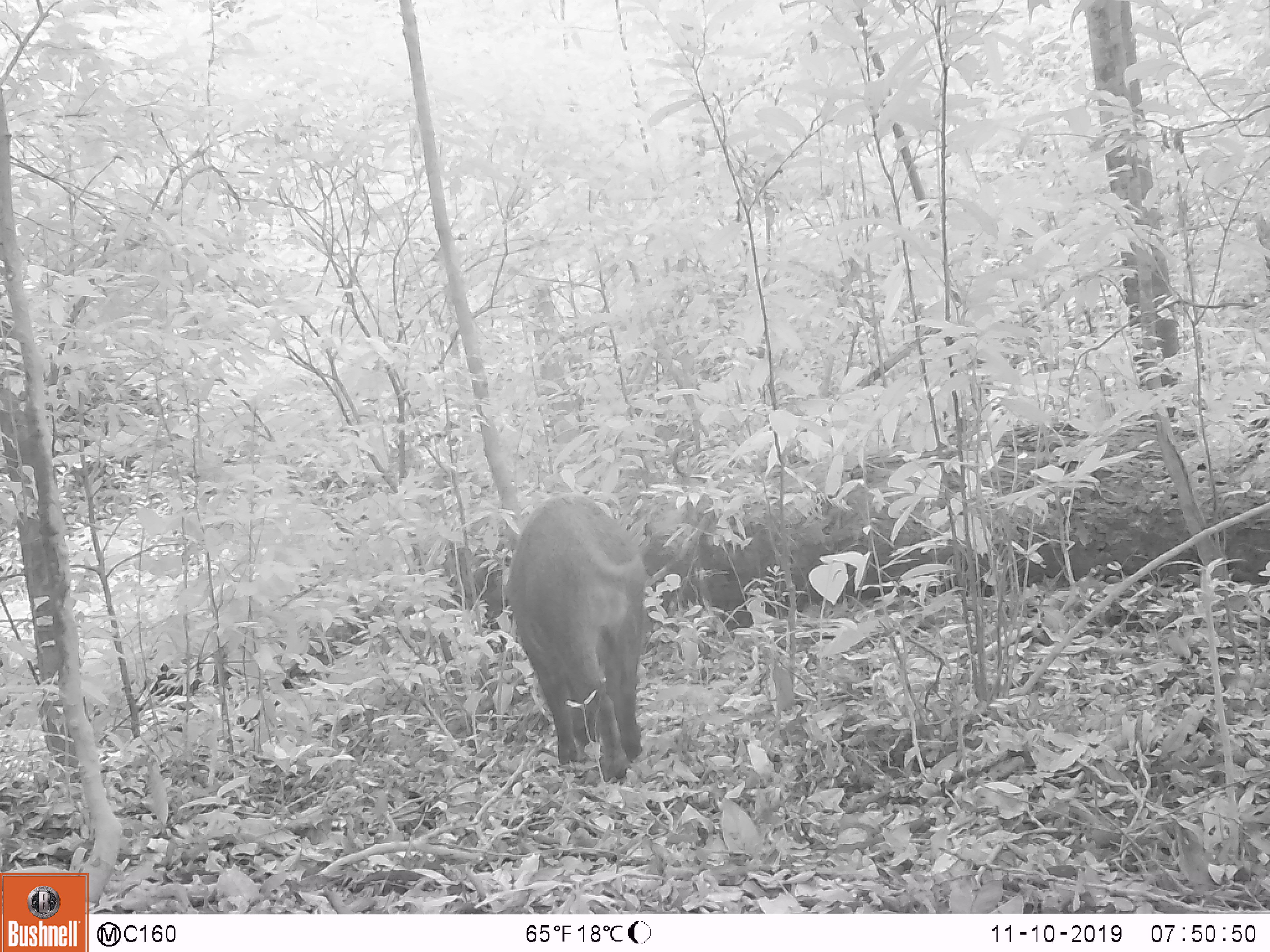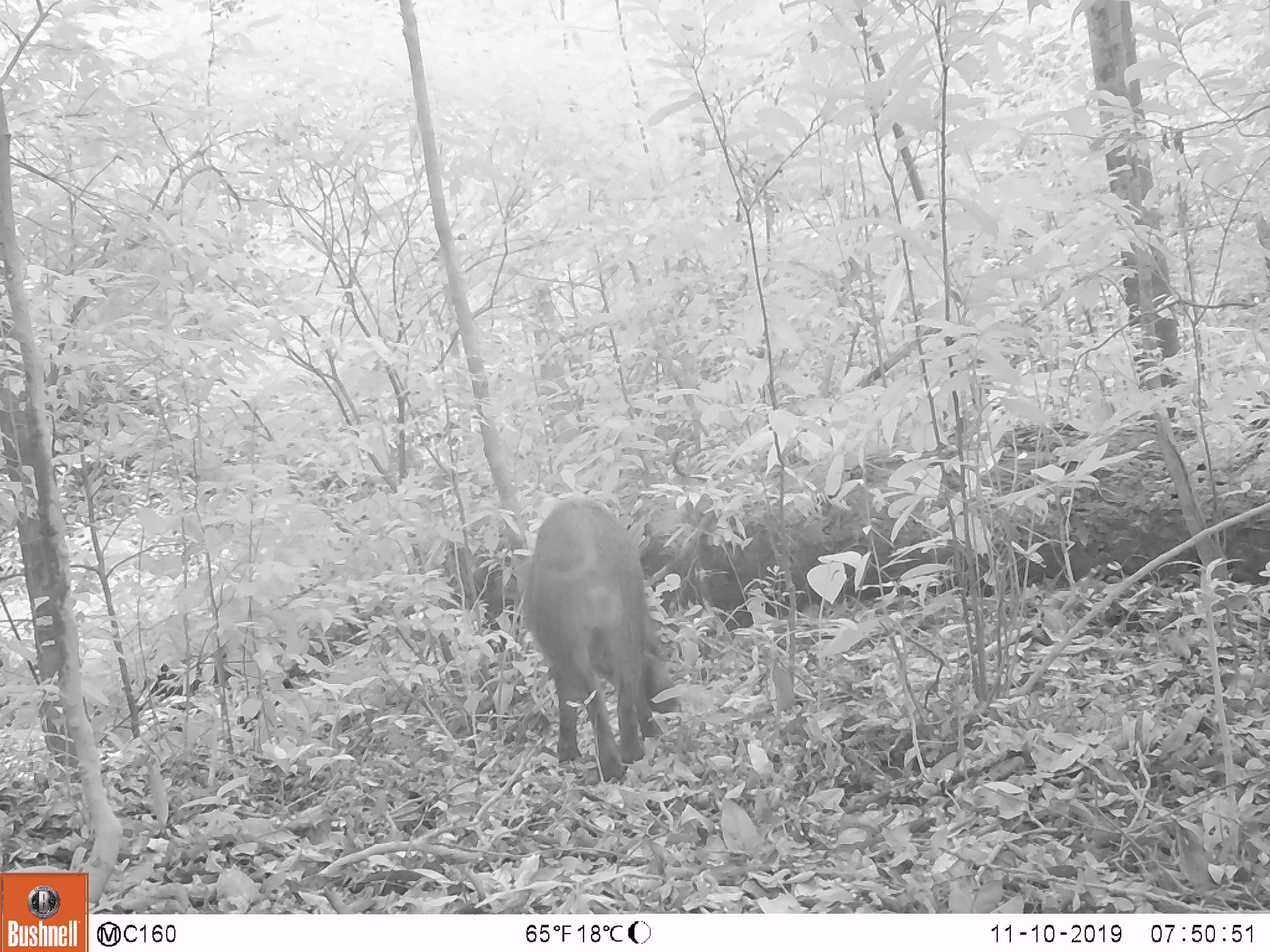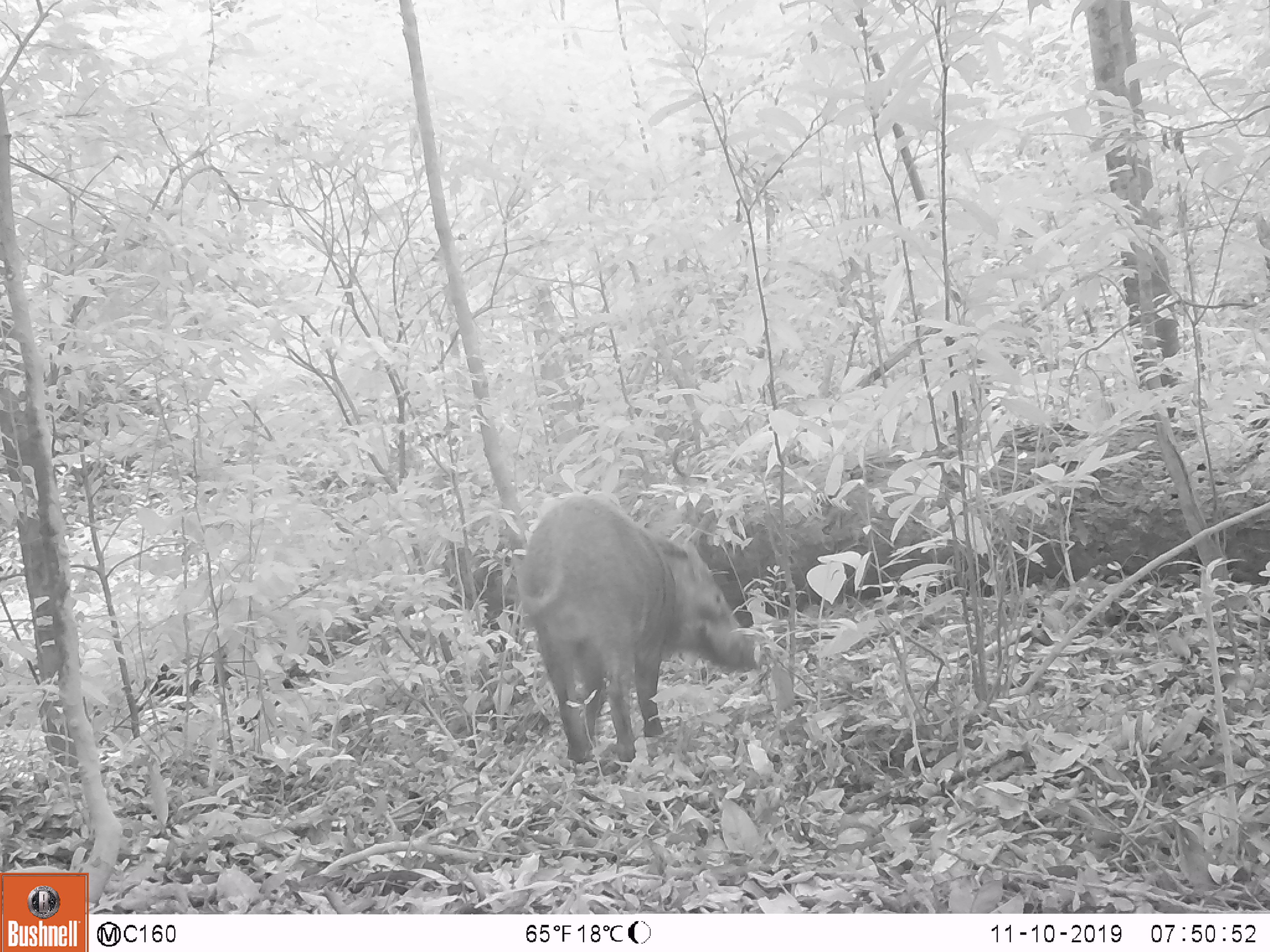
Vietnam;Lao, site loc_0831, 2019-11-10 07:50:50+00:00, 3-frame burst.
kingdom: Animalia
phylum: Chordata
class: Mammalia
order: Artiodactyla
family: Suidae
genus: Sus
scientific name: Sus scrofa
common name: eurasian wild pig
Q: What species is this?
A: Eurasian wild pig (Sus scrofa).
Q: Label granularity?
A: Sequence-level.